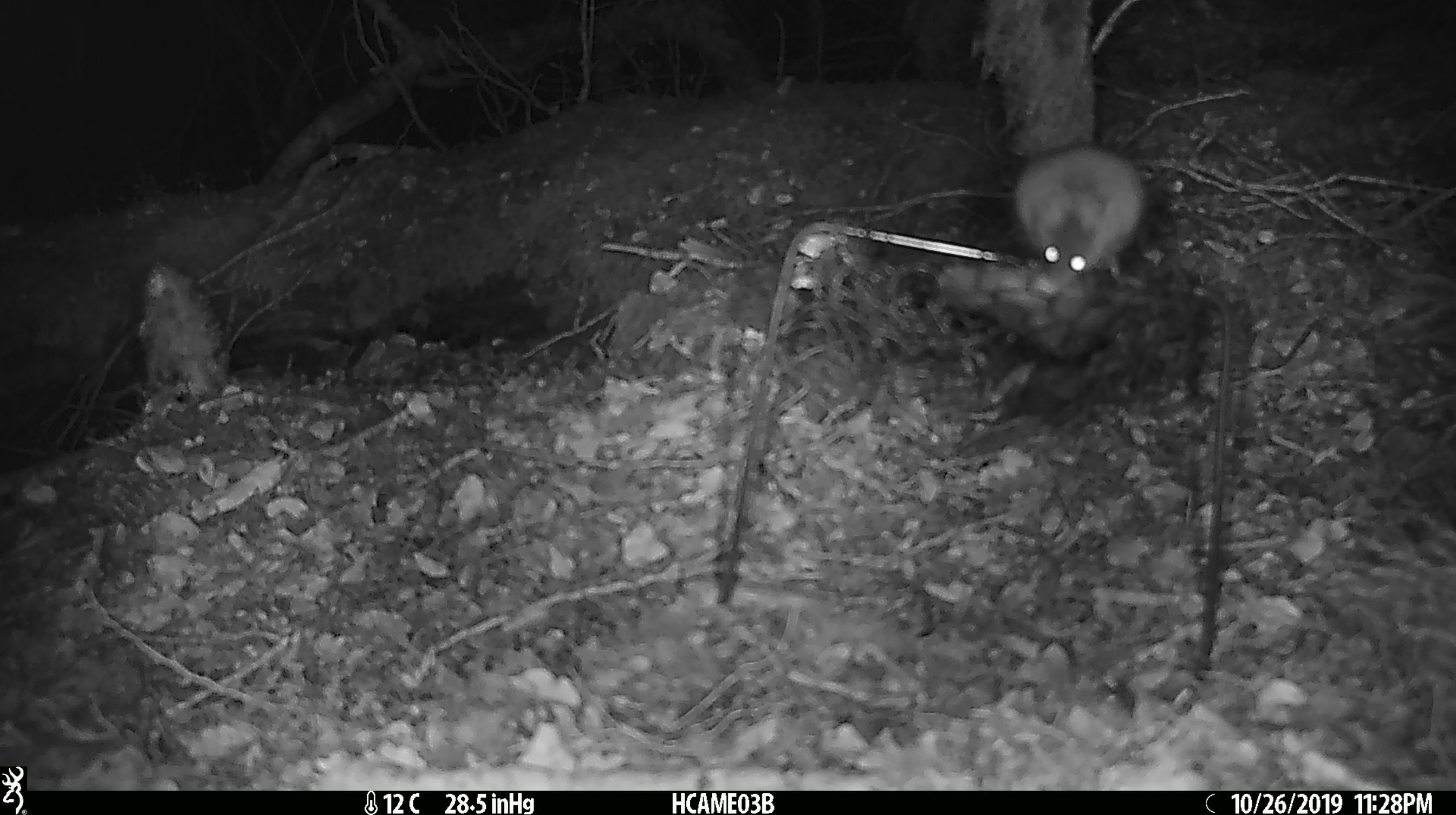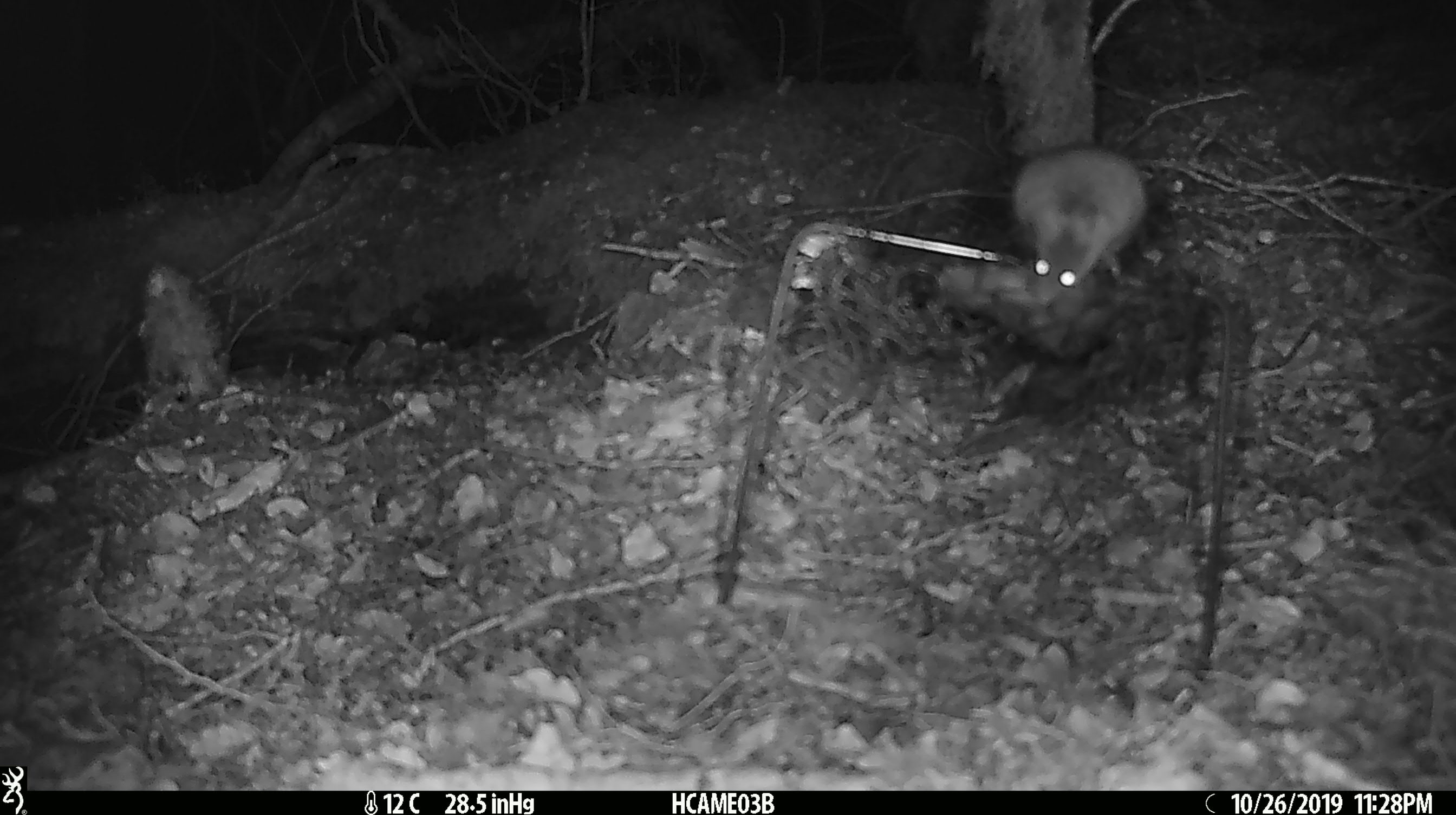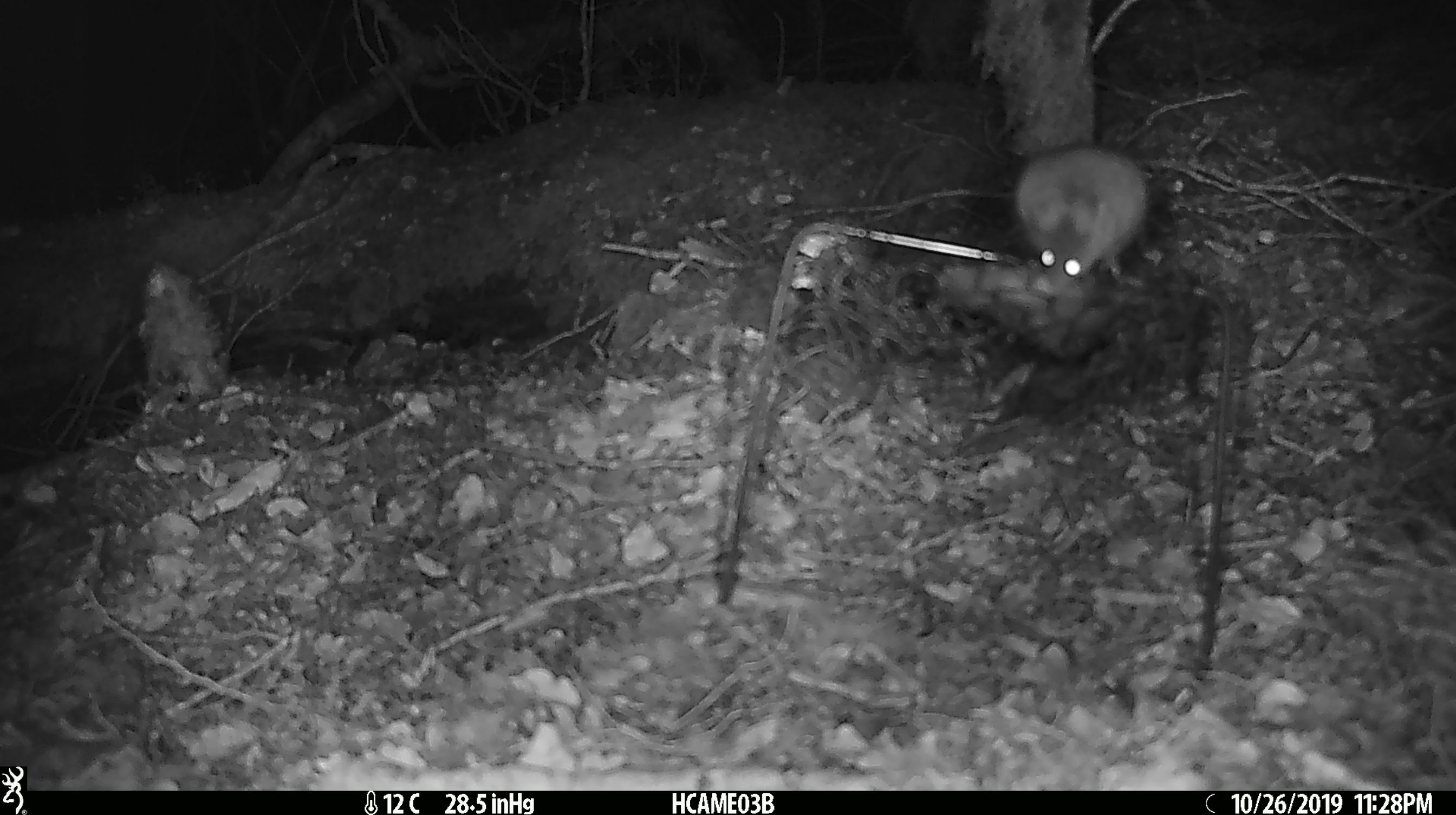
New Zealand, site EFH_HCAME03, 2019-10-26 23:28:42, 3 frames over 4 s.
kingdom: Animalia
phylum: Chordata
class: Mammalia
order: Rodentia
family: Muridae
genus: Mus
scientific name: Mus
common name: mouse